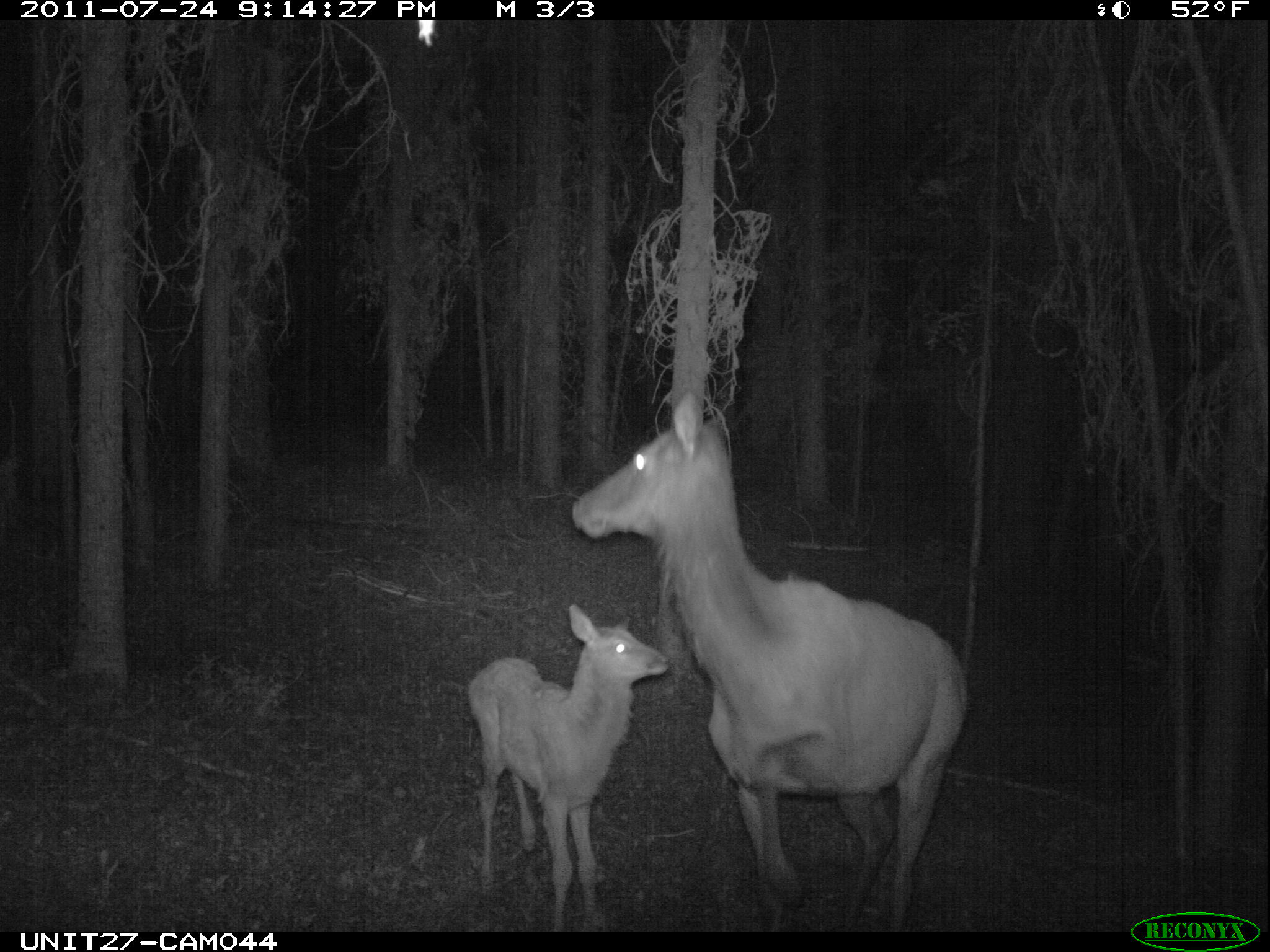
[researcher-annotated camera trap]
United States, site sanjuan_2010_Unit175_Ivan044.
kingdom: Animalia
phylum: Chordata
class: Mammalia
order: Artiodactyla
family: Cervidae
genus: Cervus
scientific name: Cervus elaphus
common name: red deer